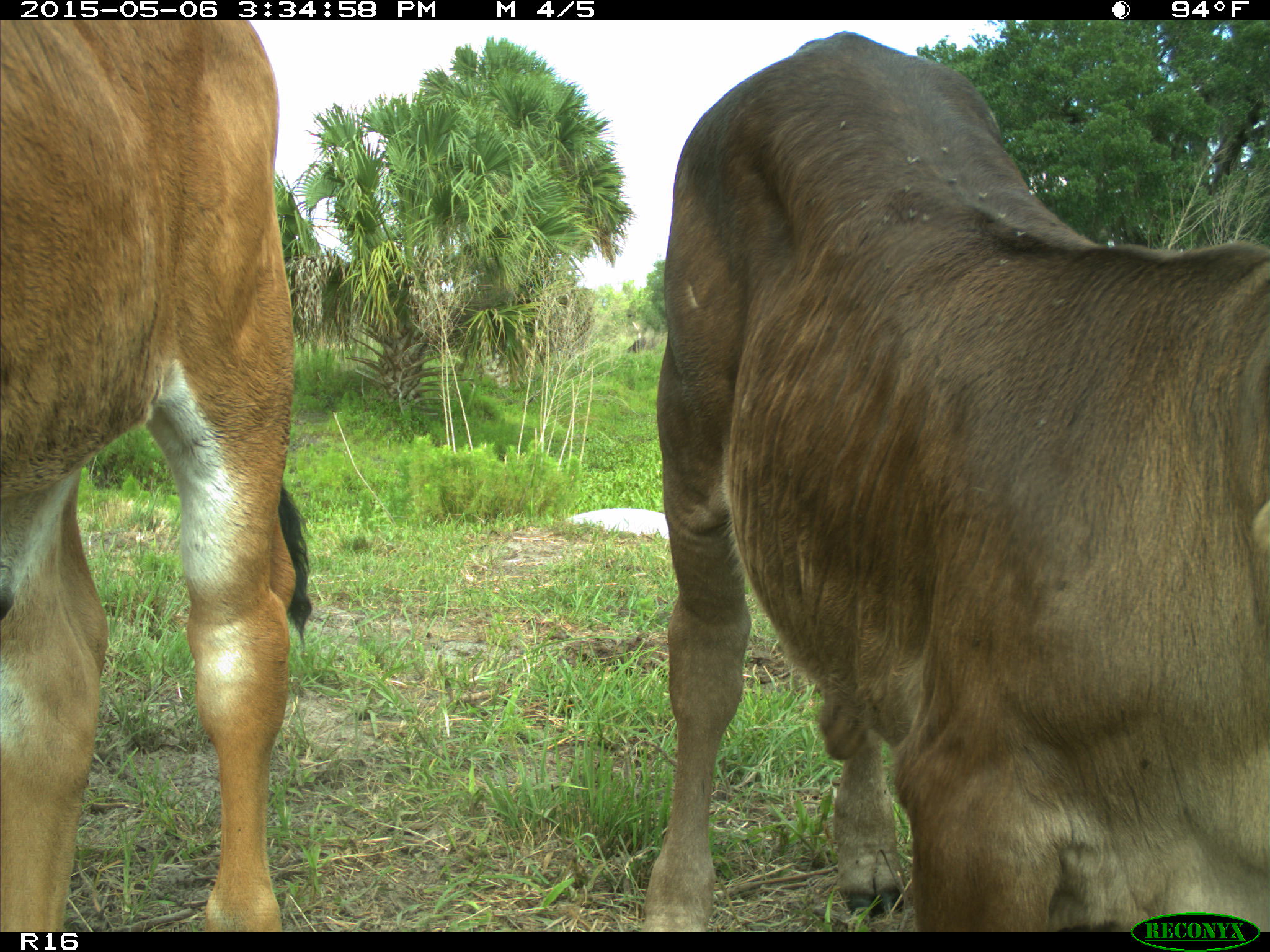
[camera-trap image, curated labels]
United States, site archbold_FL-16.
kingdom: Animalia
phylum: Chordata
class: Mammalia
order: Artiodactyla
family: Bovidae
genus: Bos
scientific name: Bos taurus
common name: domestic cow